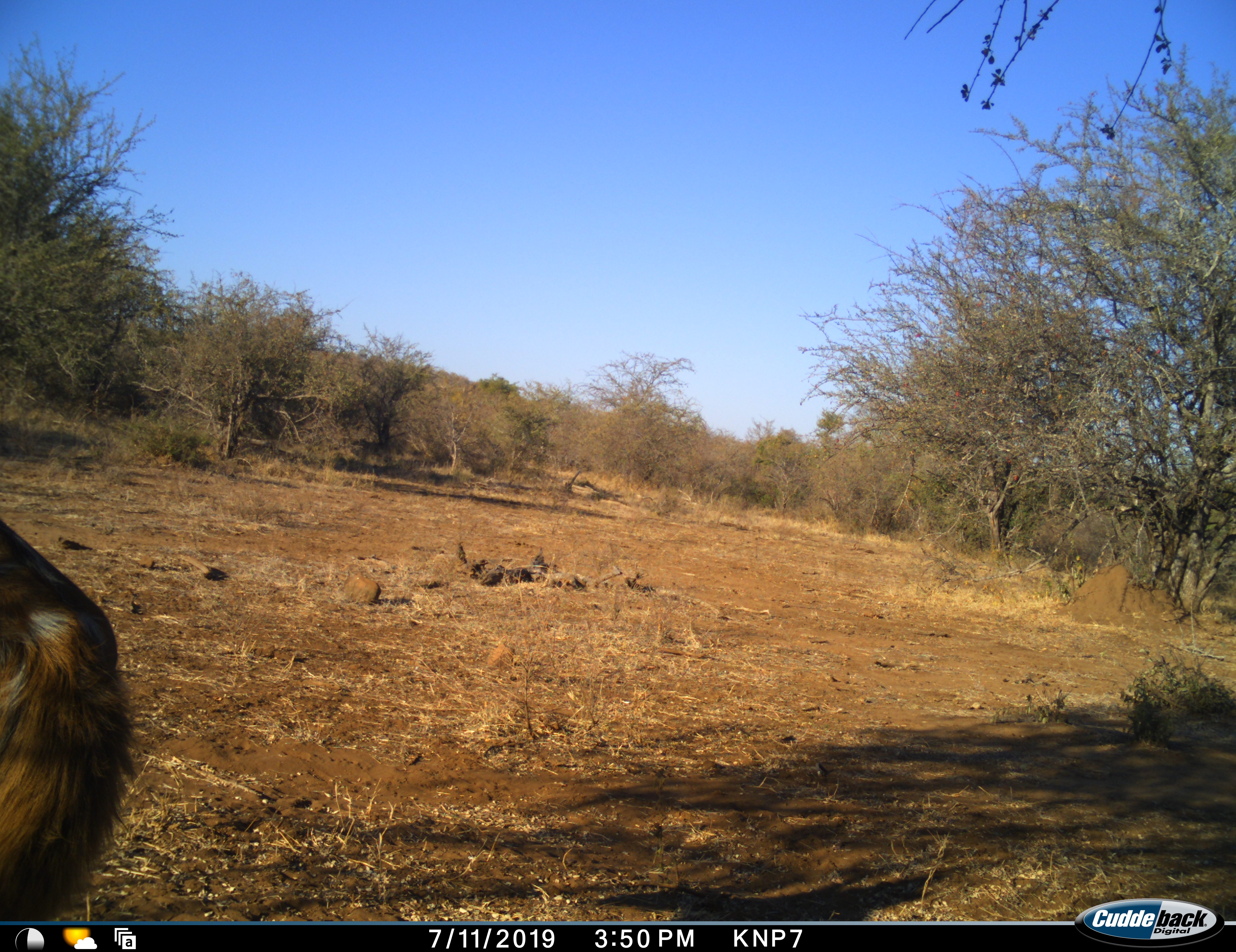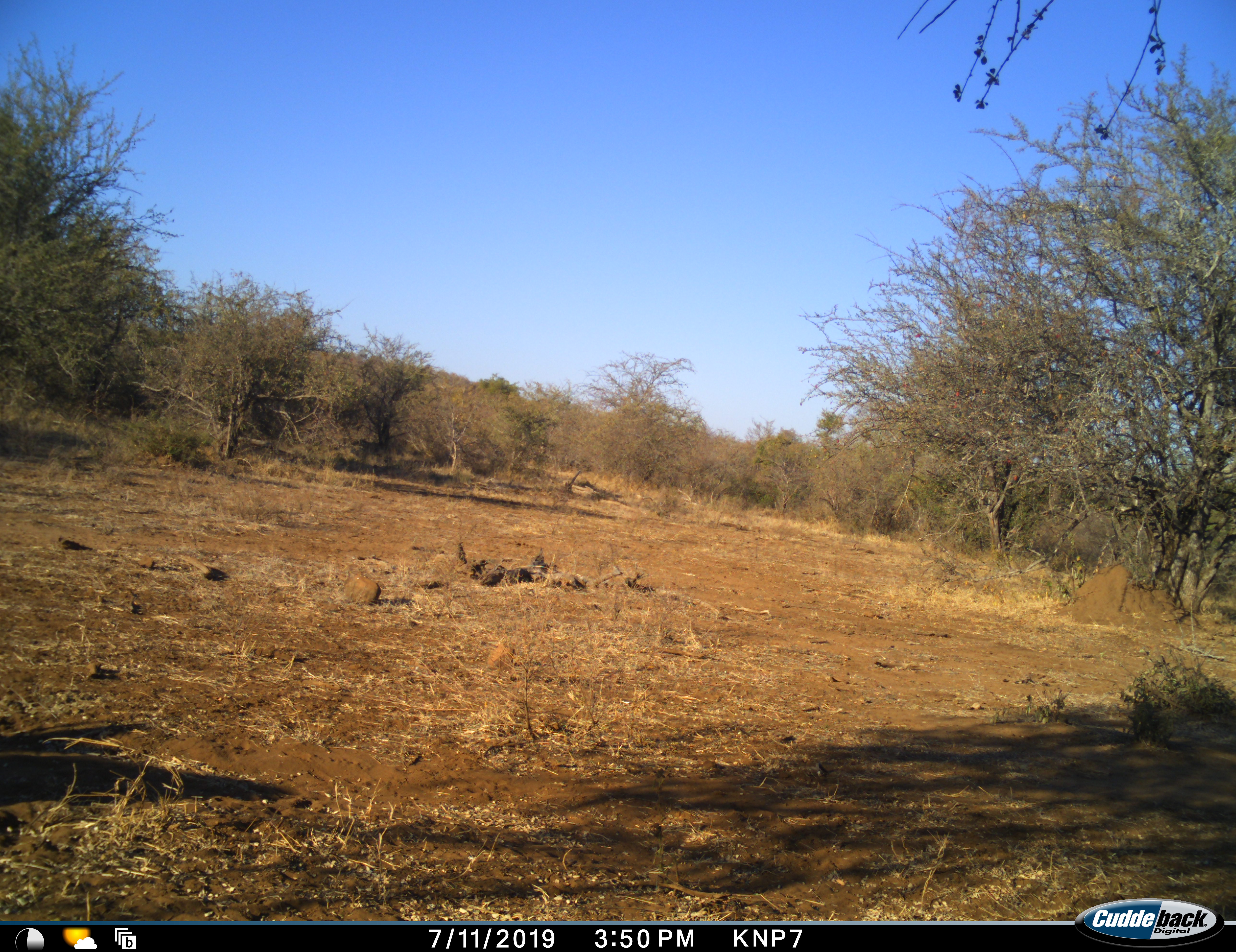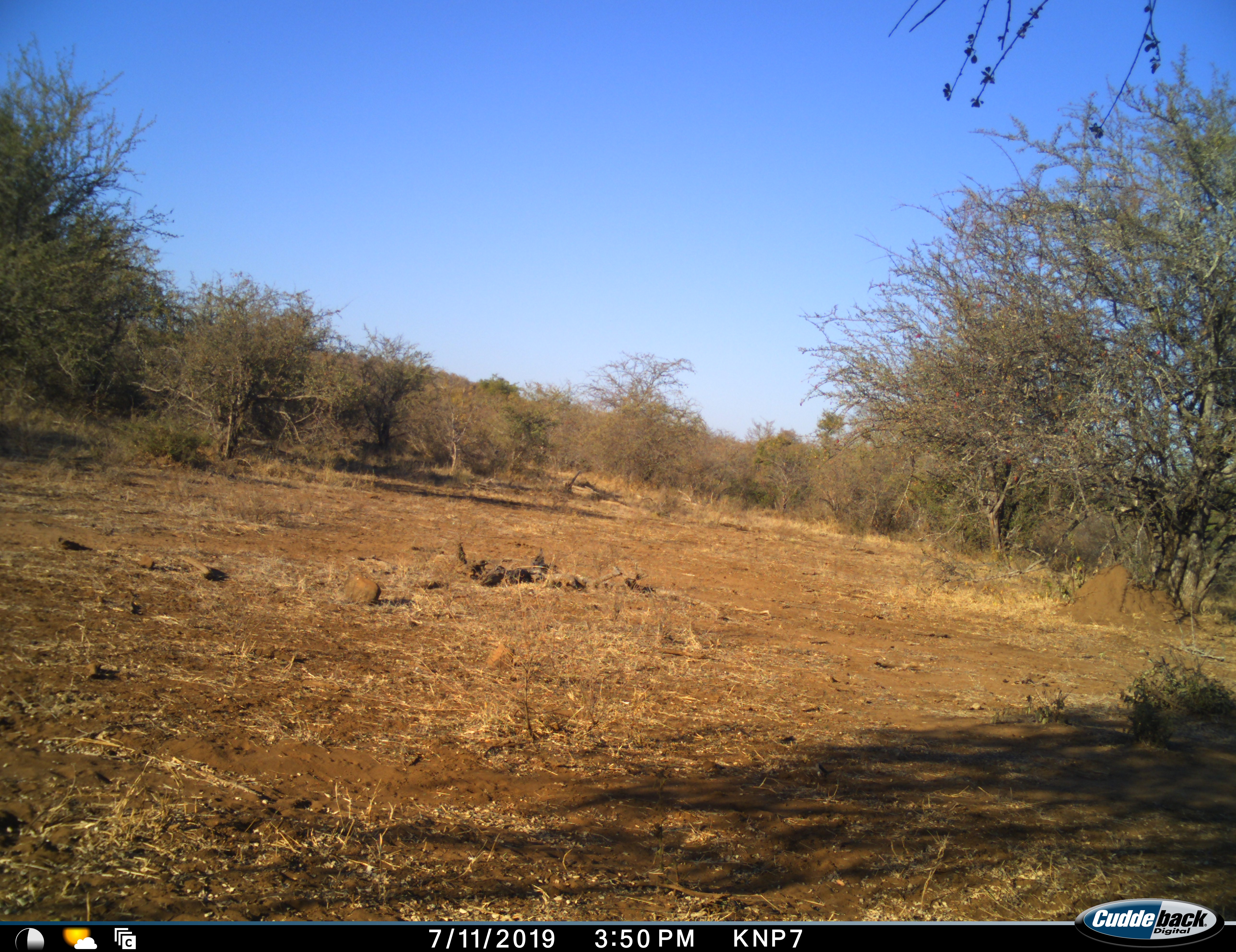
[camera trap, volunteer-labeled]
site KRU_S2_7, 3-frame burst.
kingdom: Animalia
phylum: Chordata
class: Mammalia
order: Carnivora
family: Canidae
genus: Lycaon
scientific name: Lycaon pictus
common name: african wild dog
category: wilddog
Wilddog (african wild dog) (Lycaon pictus), count 1. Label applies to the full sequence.